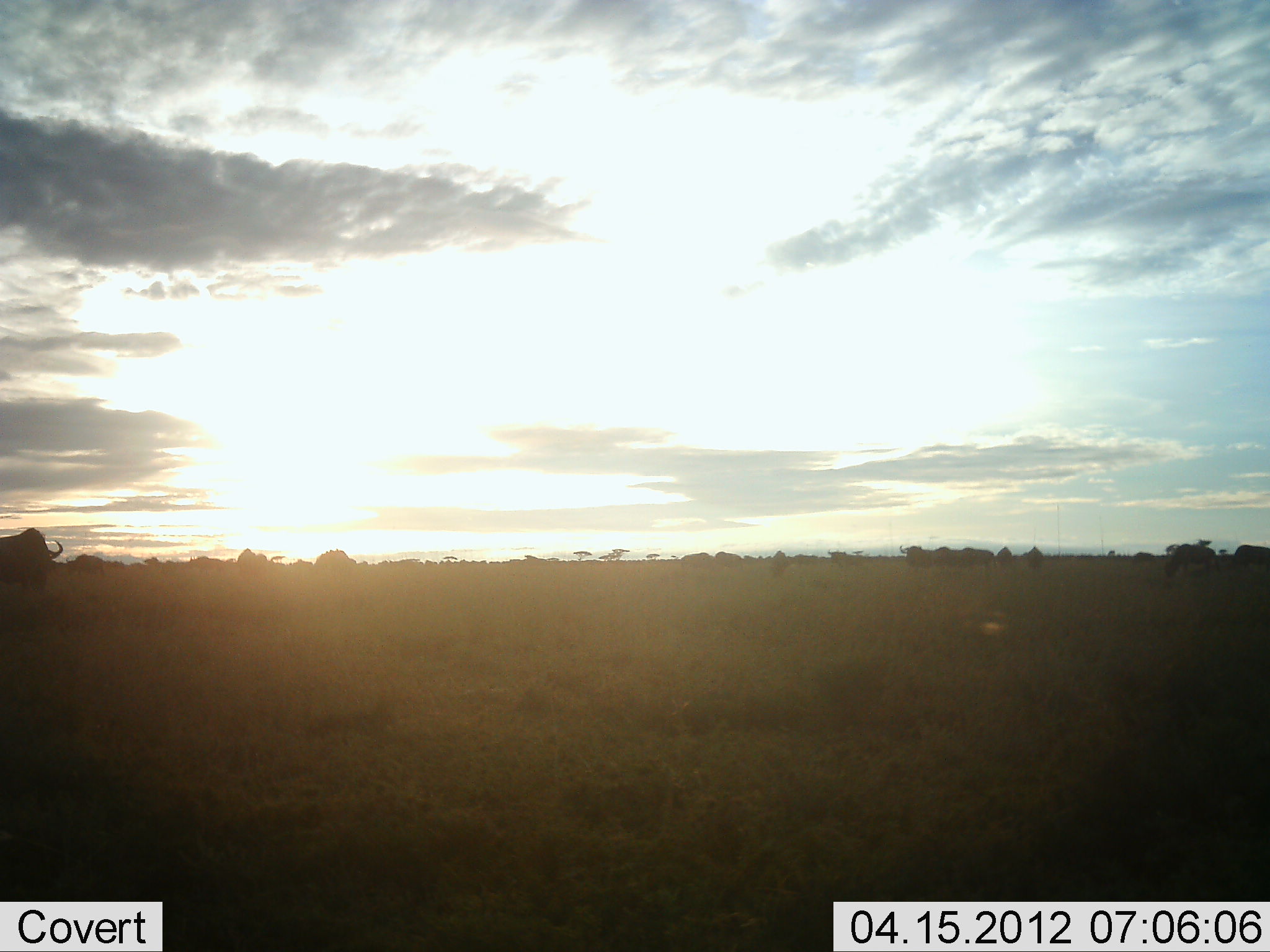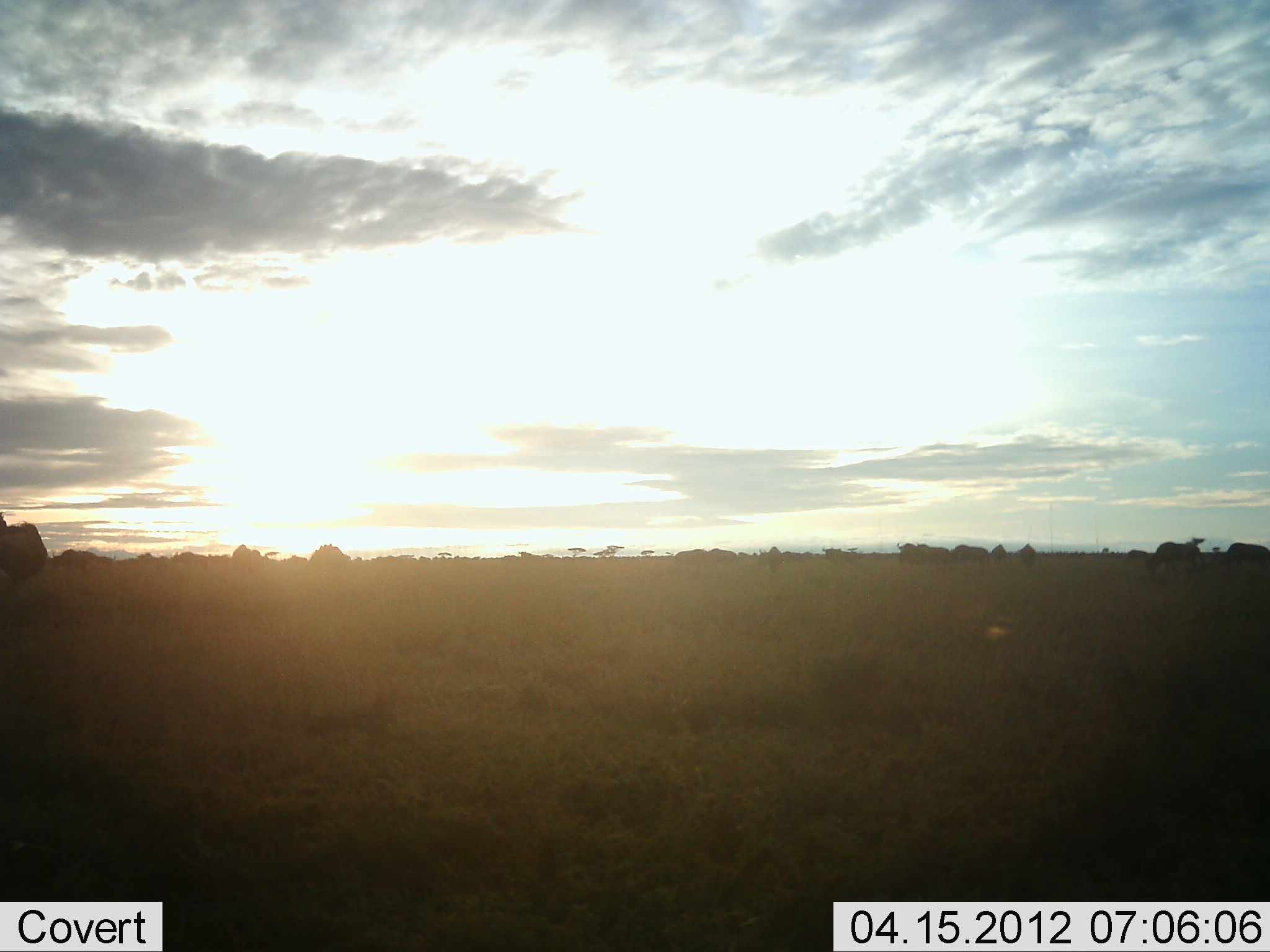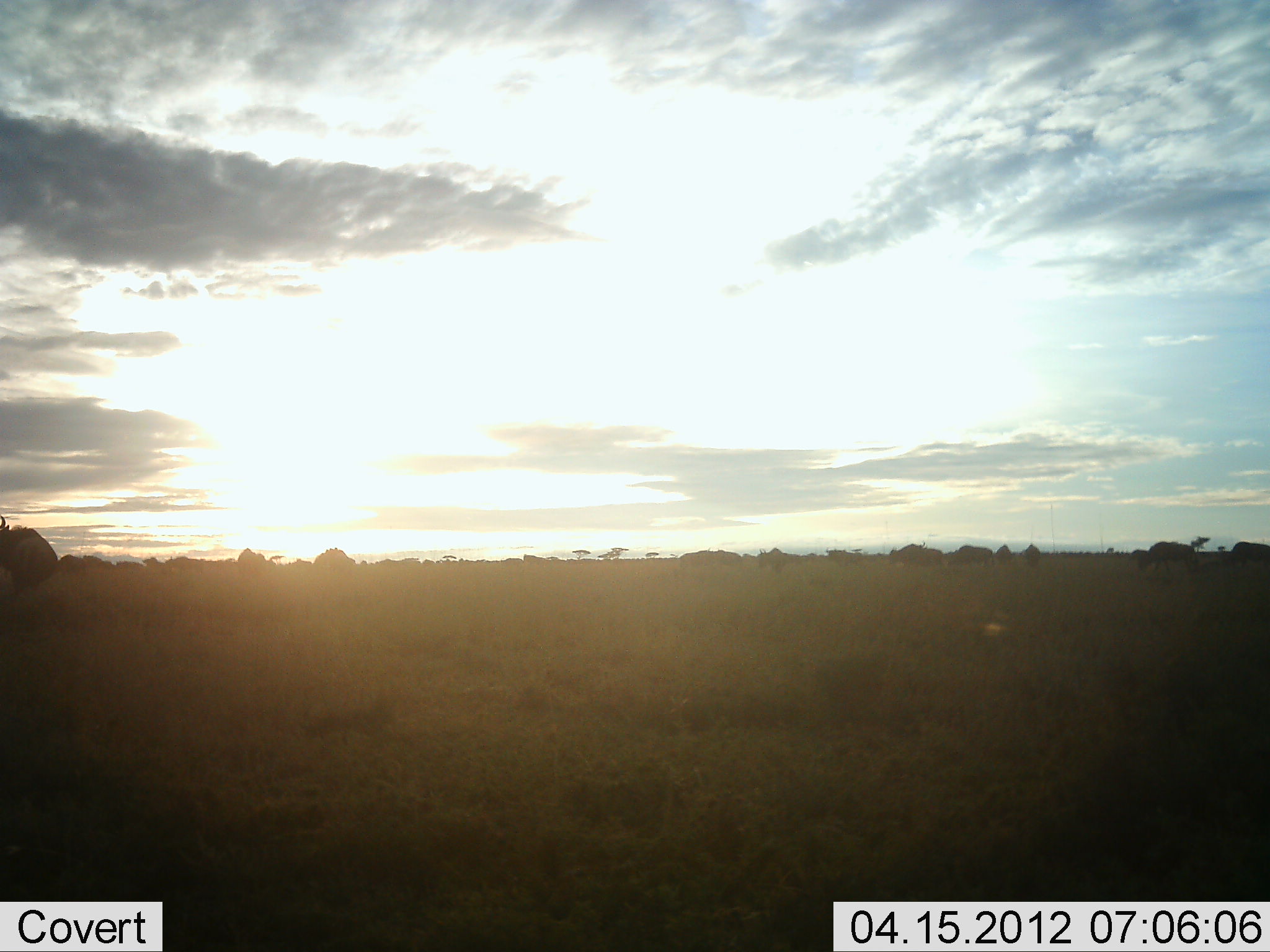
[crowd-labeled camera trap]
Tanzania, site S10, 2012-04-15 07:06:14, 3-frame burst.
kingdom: Animalia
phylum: Chordata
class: Mammalia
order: Artiodactyla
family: Bovidae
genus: Connochaetes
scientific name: Connochaetes taurinus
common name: blue wildebeest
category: wildebeest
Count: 10.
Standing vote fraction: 25%.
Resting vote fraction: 0%.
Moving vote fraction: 70%.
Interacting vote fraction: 0%.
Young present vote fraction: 0%.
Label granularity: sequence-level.